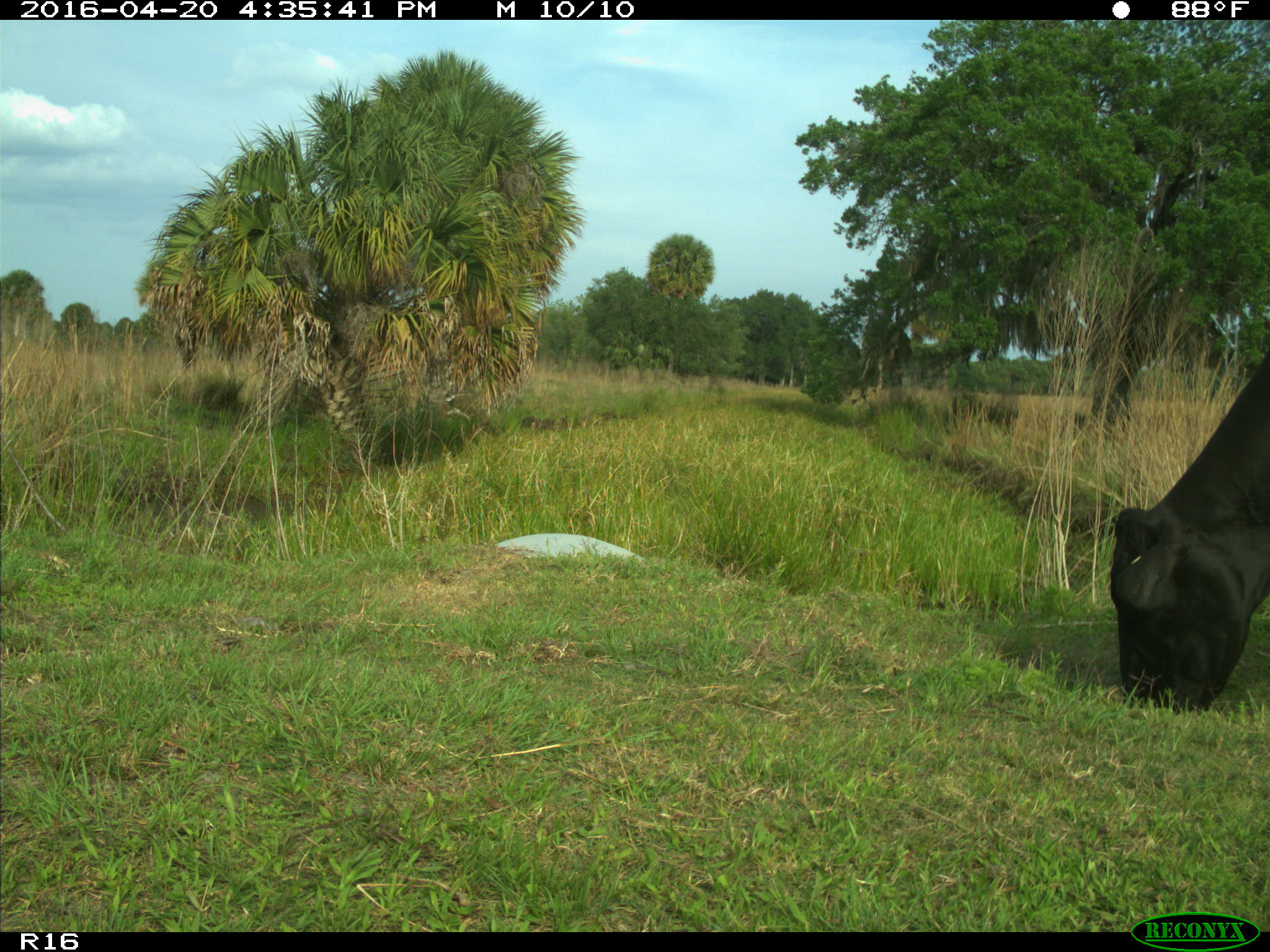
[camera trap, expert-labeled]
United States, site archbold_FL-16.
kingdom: Animalia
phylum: Chordata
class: Mammalia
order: Artiodactyla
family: Bovidae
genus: Bos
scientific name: Bos taurus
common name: domestic cow